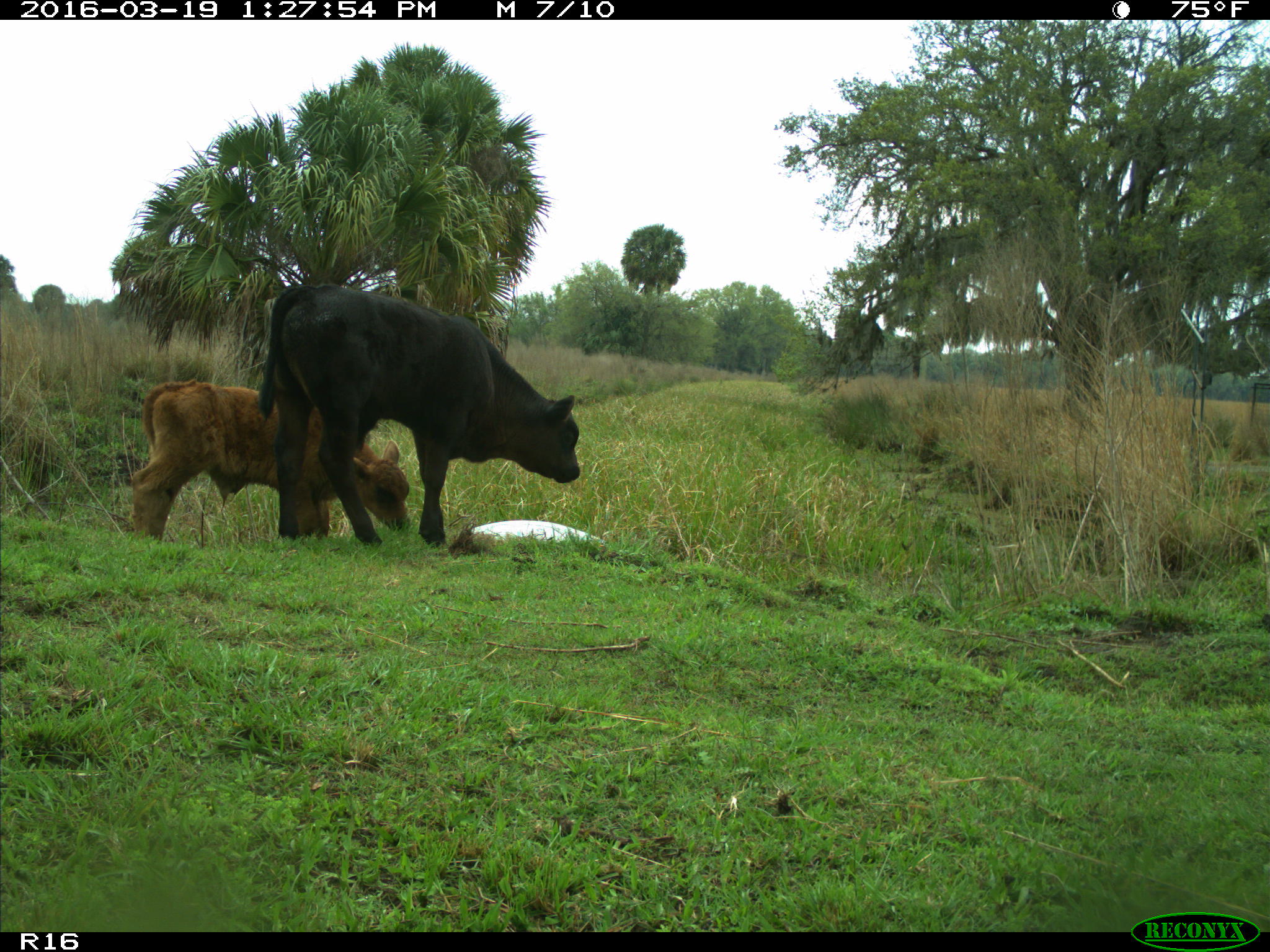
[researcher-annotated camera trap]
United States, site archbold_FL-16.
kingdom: Animalia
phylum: Chordata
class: Mammalia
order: Artiodactyla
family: Bovidae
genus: Bos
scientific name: Bos taurus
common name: domestic cow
Bos taurus (domestic cow).